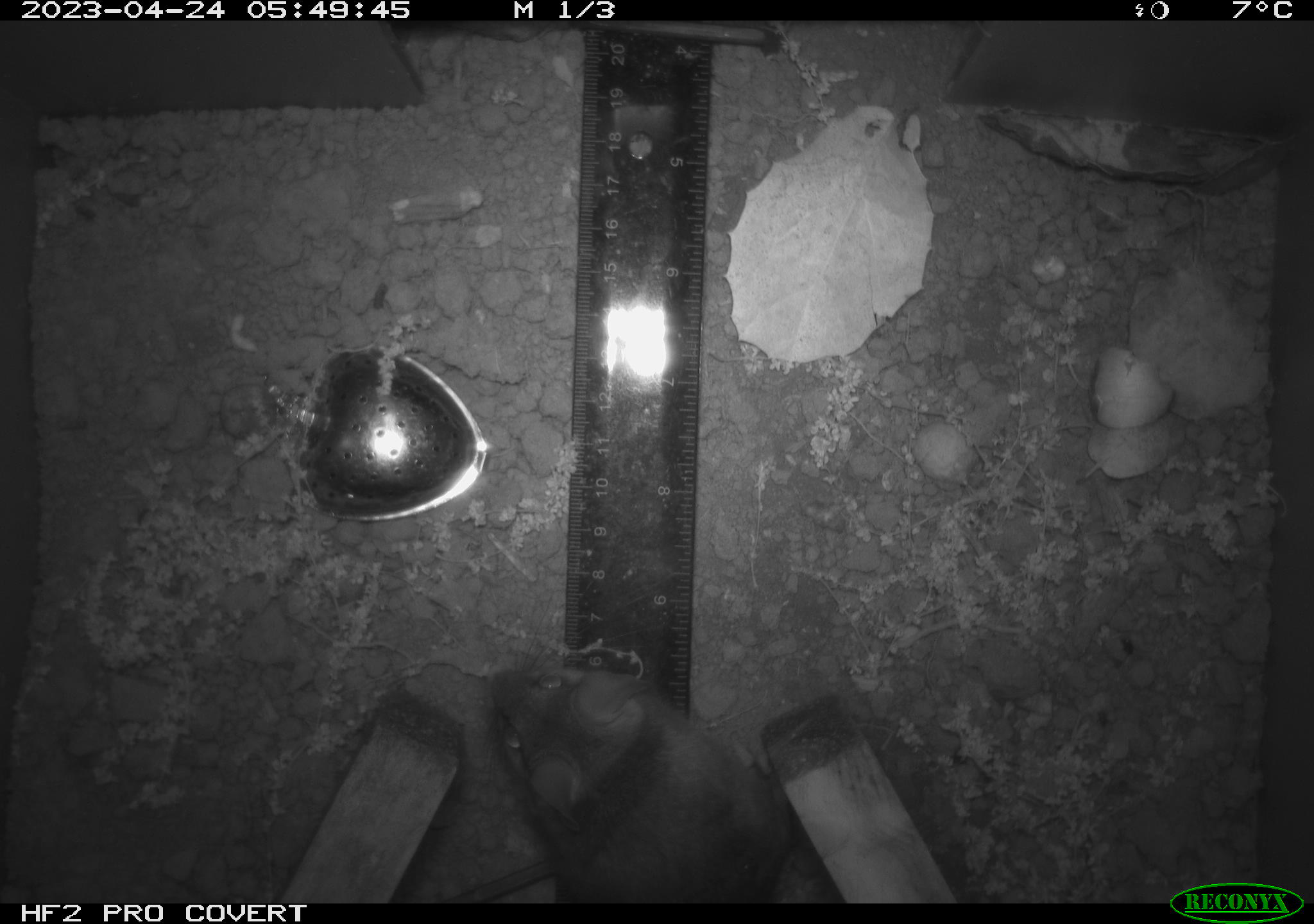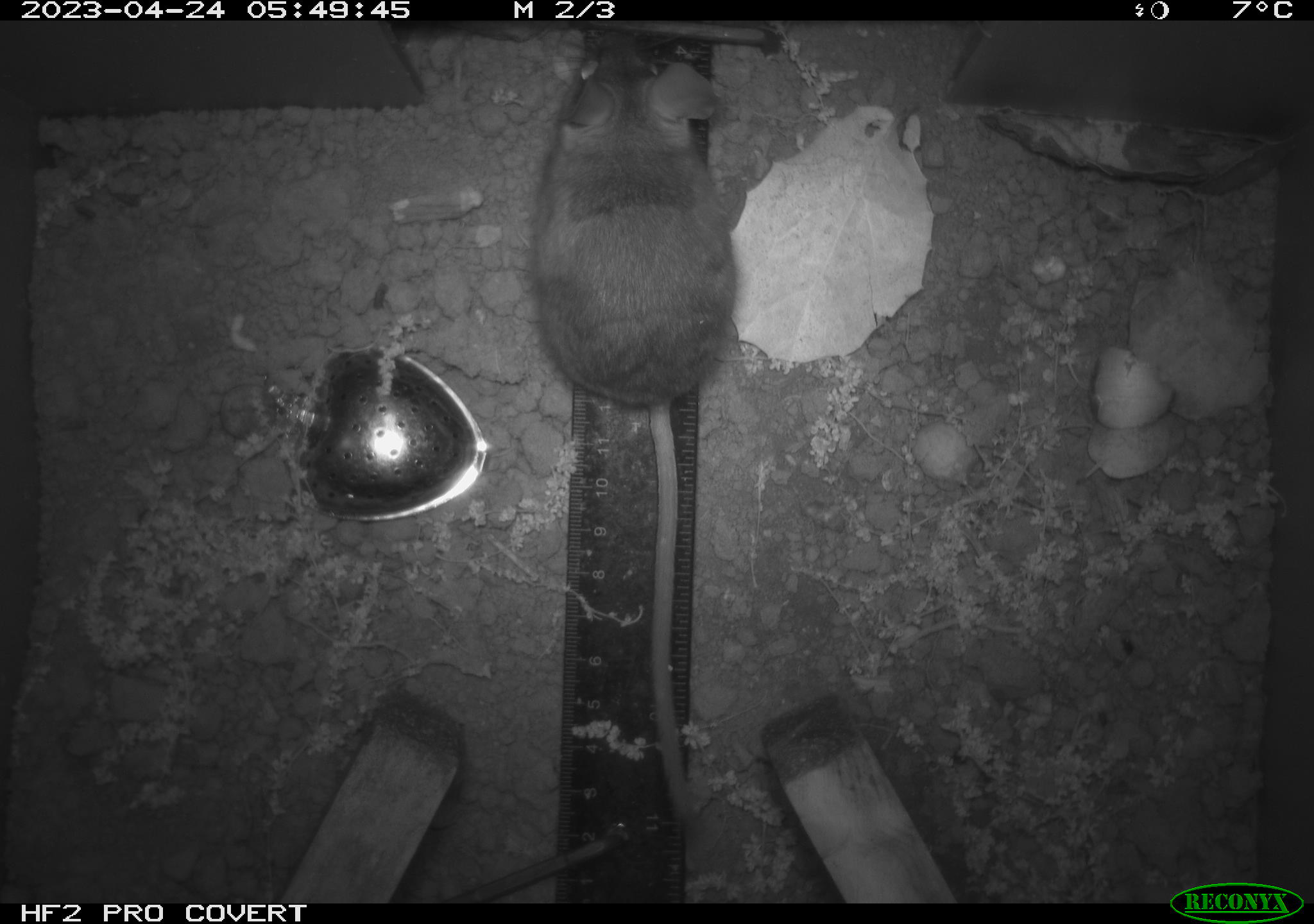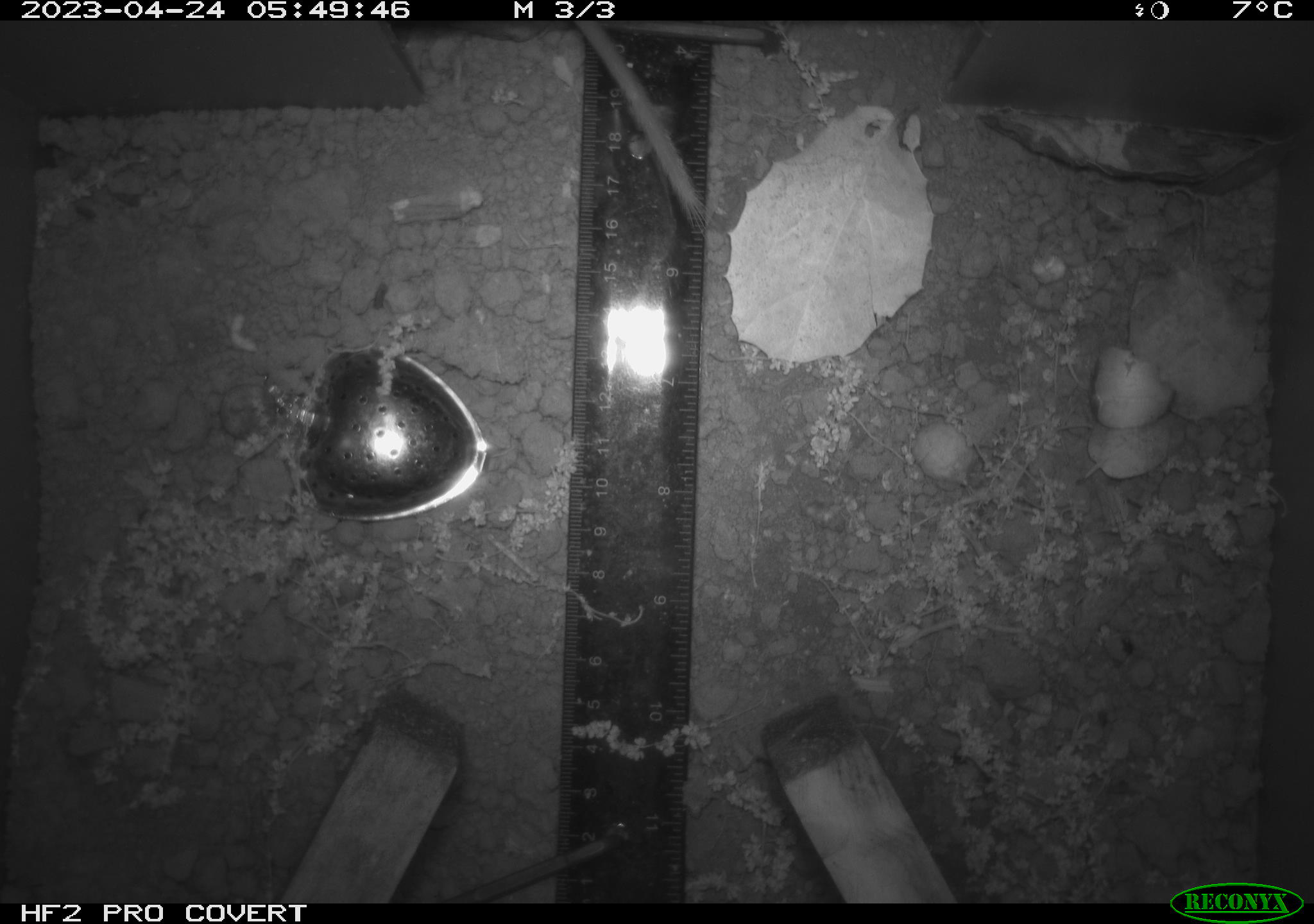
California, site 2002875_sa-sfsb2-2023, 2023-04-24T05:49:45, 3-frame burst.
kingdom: Animalia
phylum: Chordata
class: Mammalia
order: Rodentia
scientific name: Rodentia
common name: mouse species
Mouse species (Rodentia).